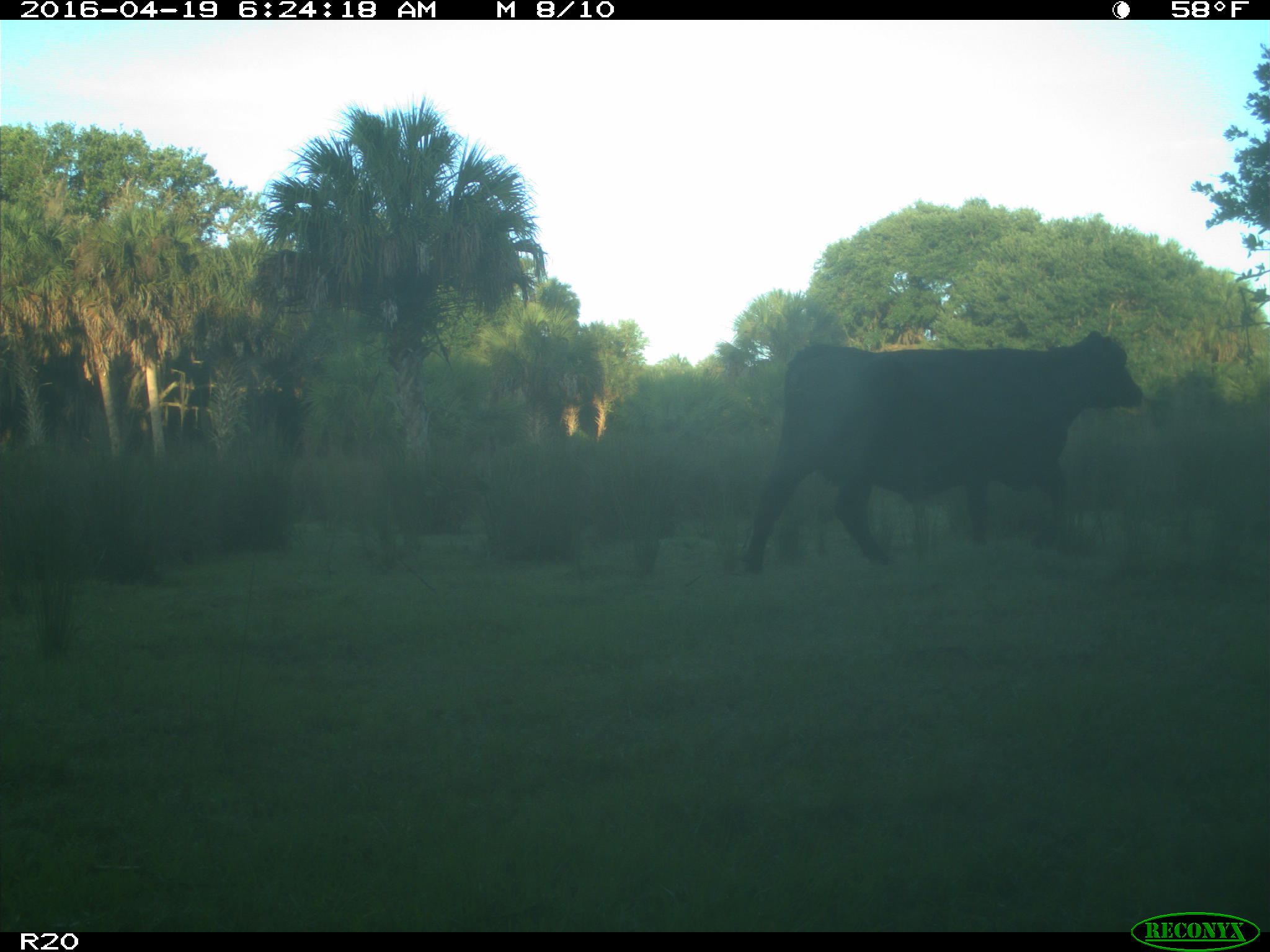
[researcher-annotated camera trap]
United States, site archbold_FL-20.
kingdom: Animalia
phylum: Chordata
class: Mammalia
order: Artiodactyla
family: Bovidae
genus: Bos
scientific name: Bos taurus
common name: domestic cow